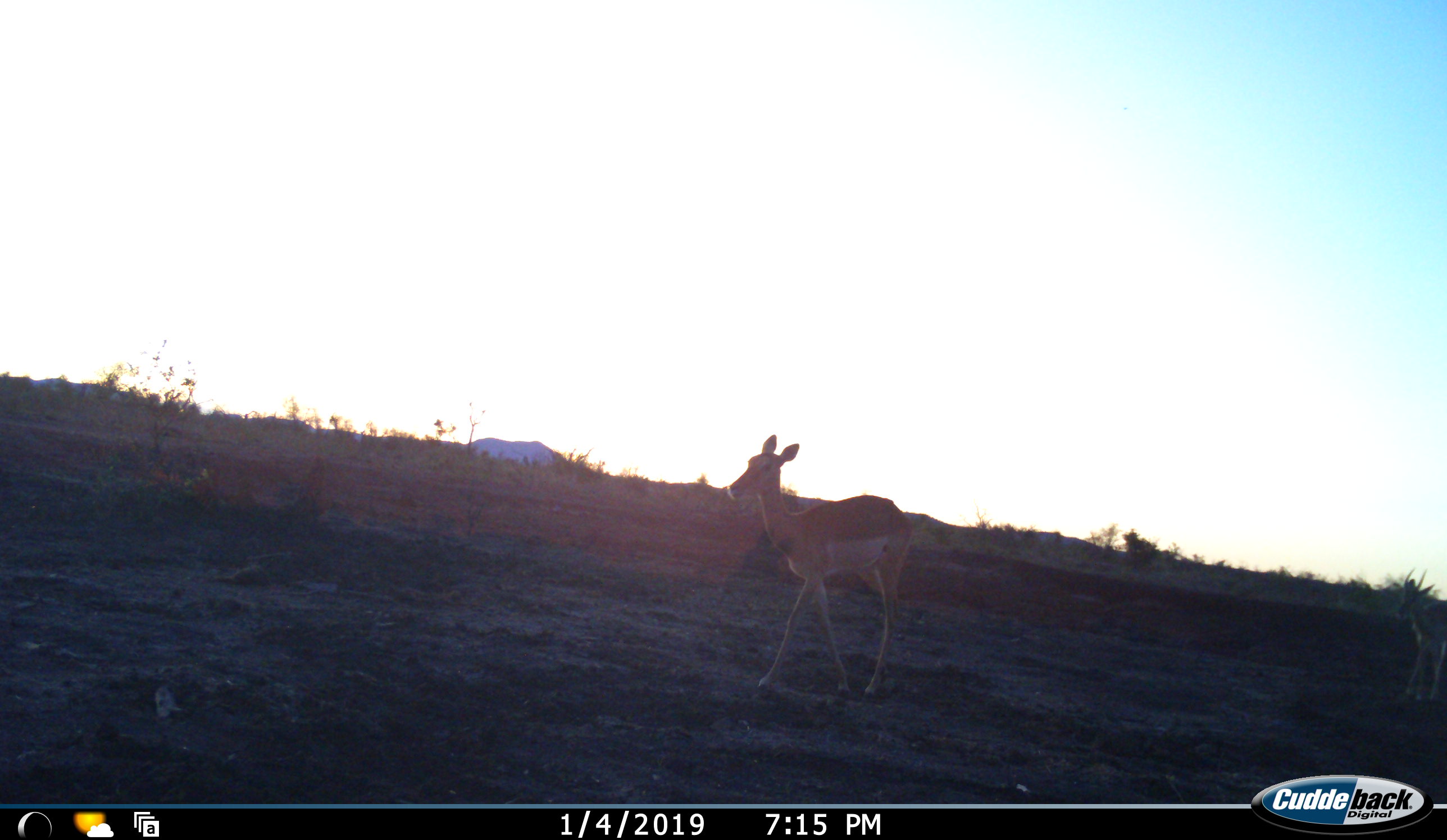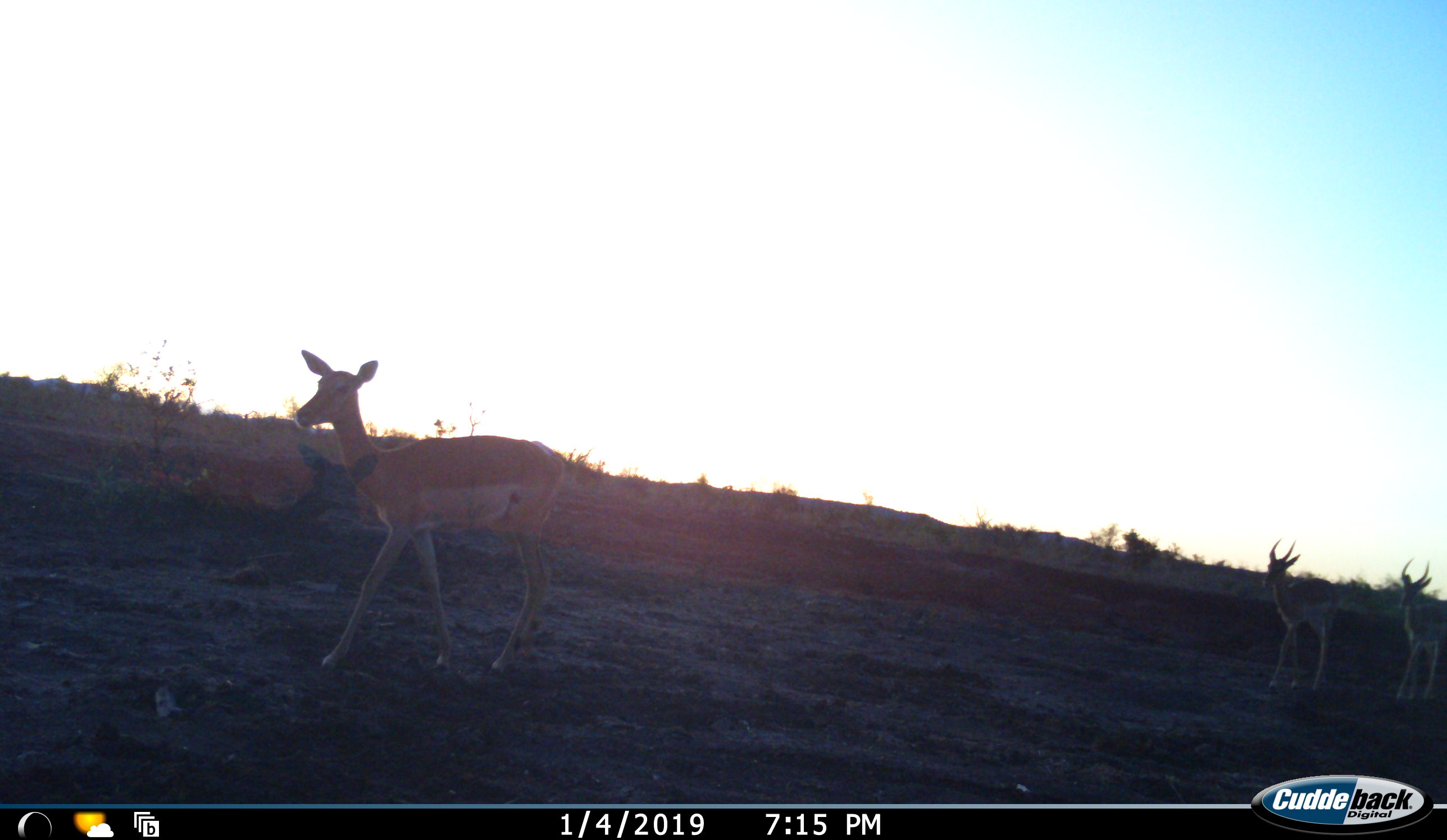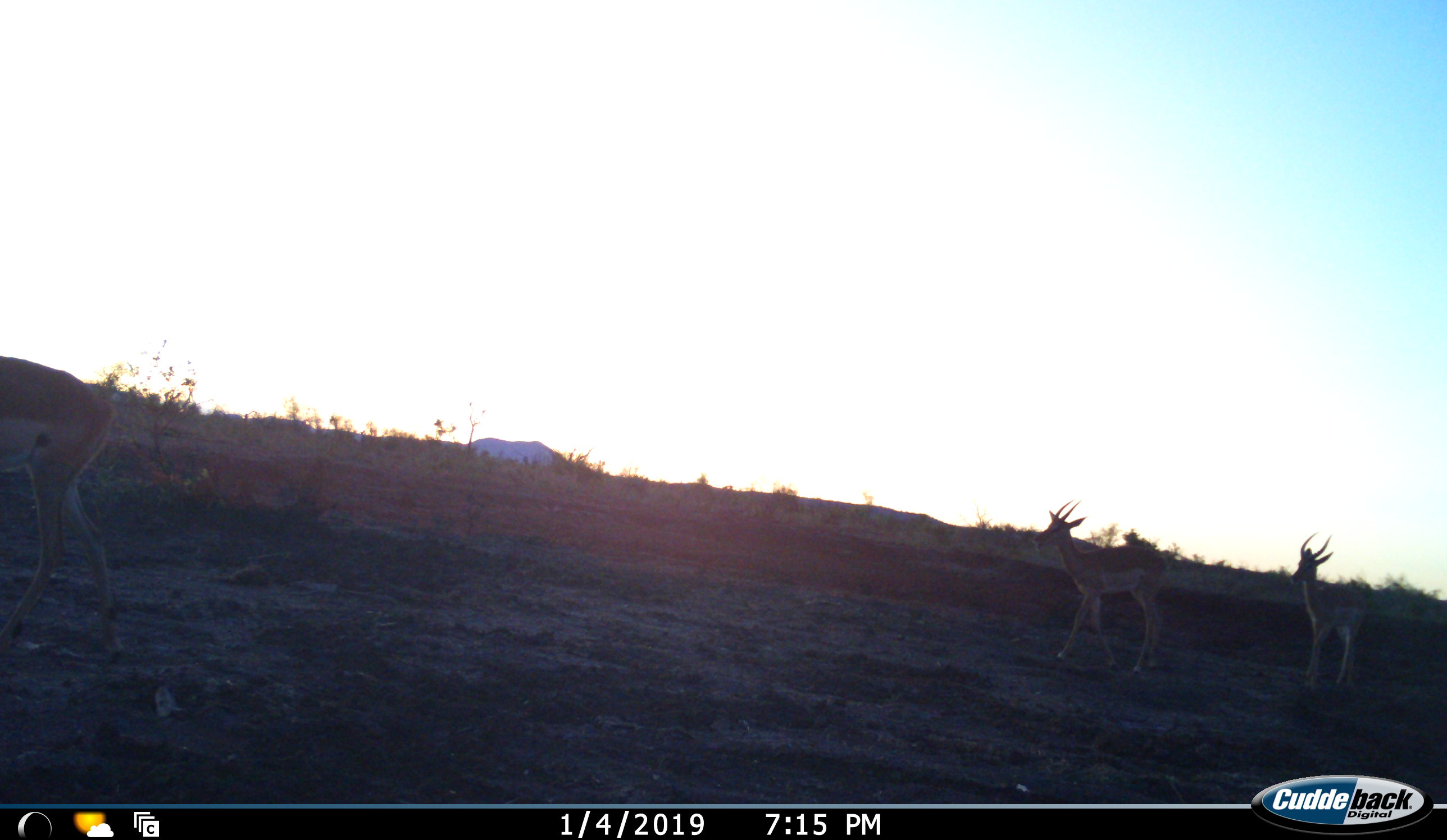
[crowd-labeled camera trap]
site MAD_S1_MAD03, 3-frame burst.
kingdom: Animalia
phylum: Chordata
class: Mammalia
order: Artiodactyla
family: Bovidae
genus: Aepyceros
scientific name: Aepyceros melampus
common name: impala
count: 3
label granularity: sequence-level